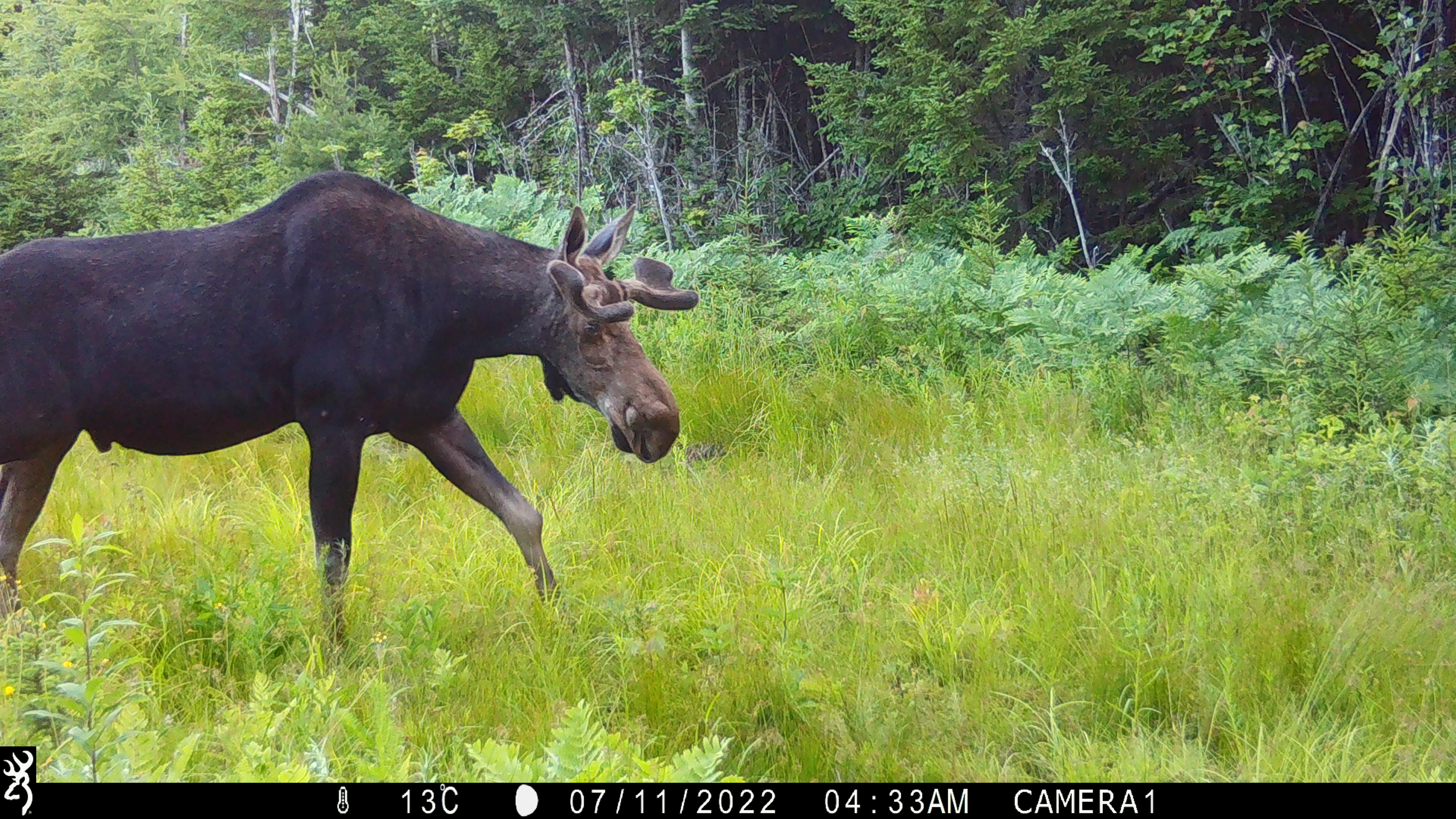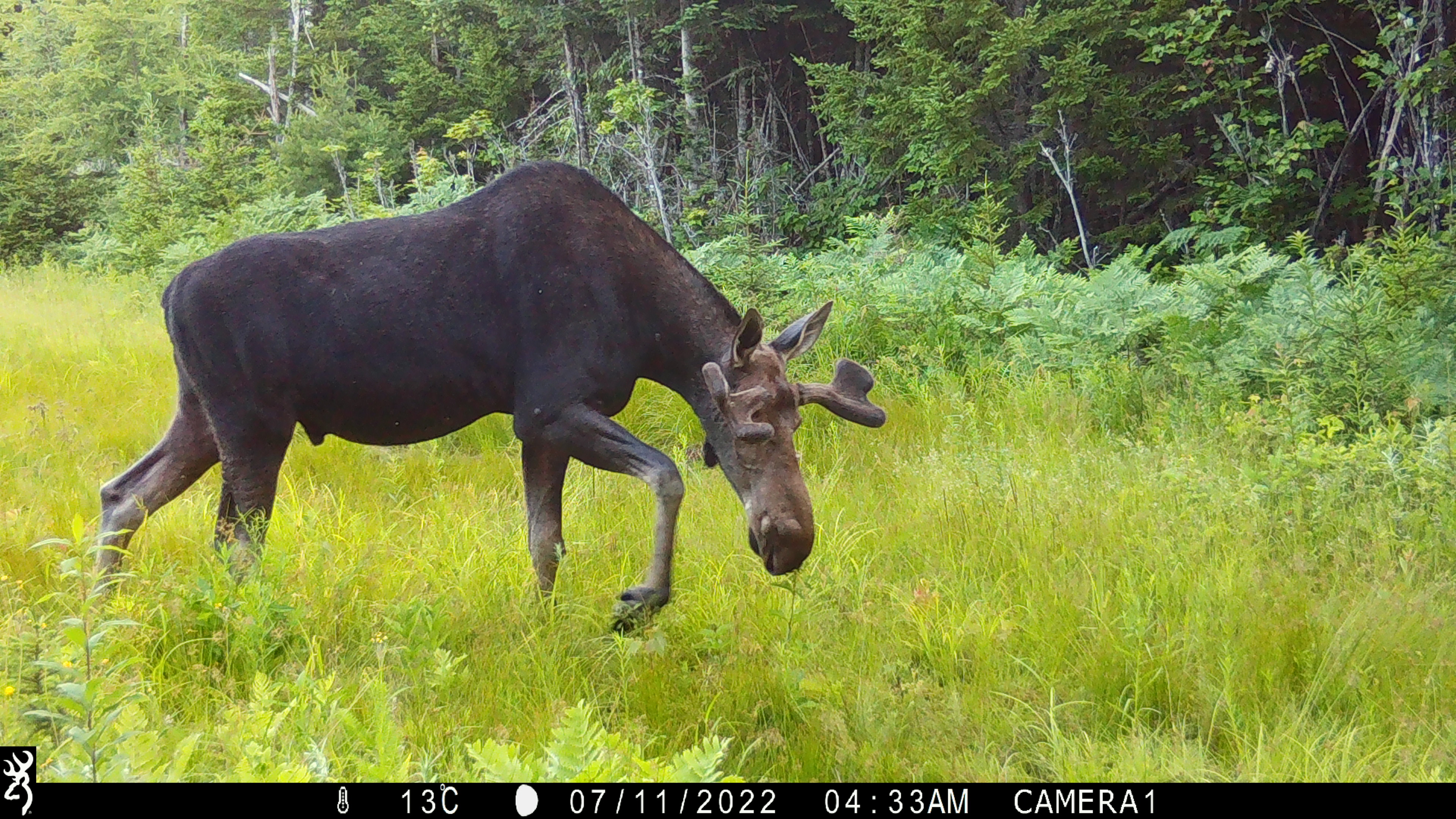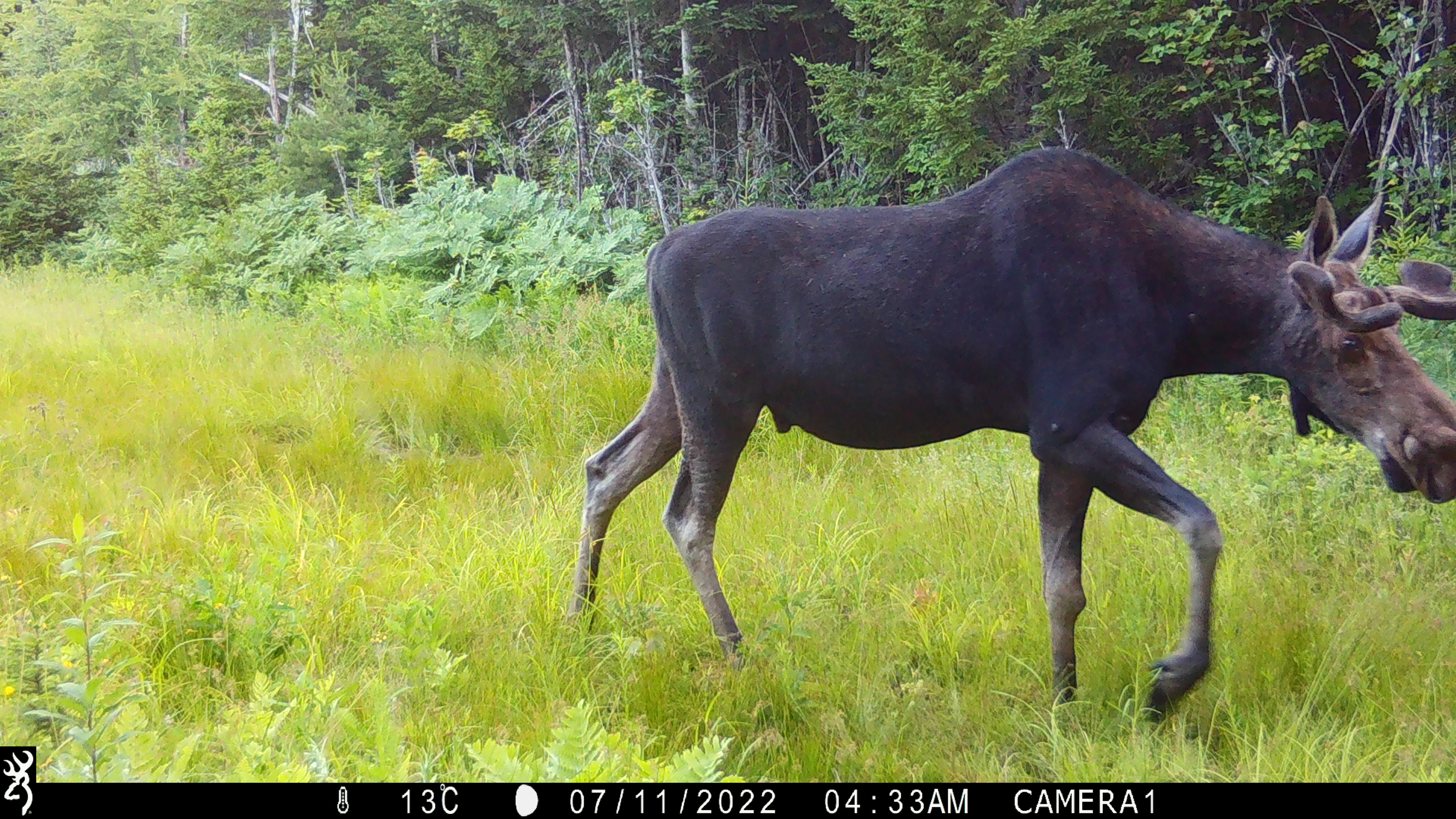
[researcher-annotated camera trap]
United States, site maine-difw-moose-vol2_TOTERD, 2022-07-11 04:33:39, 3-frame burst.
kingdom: Animalia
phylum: Chordata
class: Mammalia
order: Artiodactyla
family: Cervidae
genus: Alces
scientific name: Alces alces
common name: moose